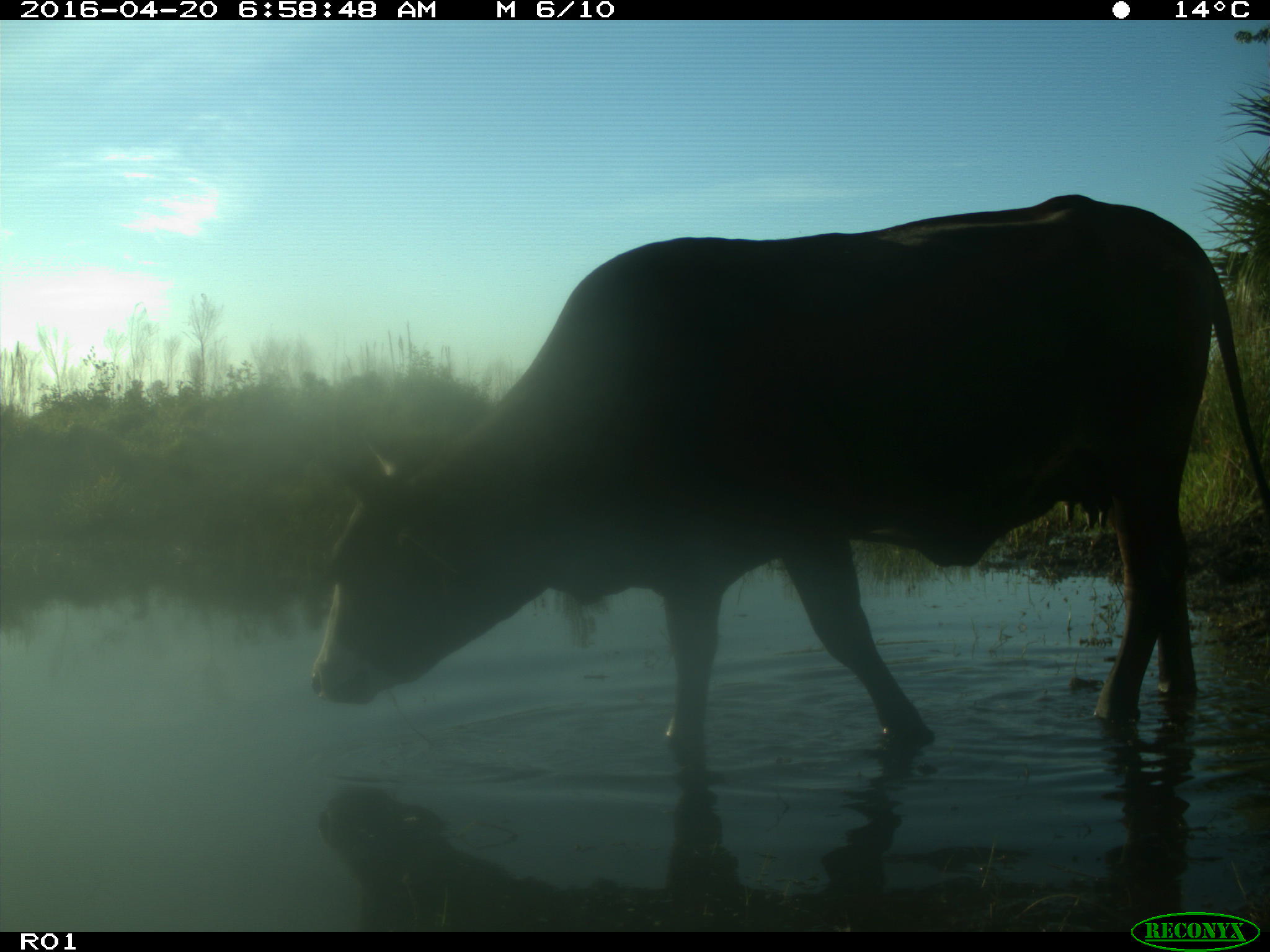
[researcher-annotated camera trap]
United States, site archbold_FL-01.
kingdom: Animalia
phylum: Chordata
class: Mammalia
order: Artiodactyla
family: Bovidae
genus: Bos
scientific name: Bos taurus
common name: domestic cow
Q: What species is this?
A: Bos taurus (domestic cow).